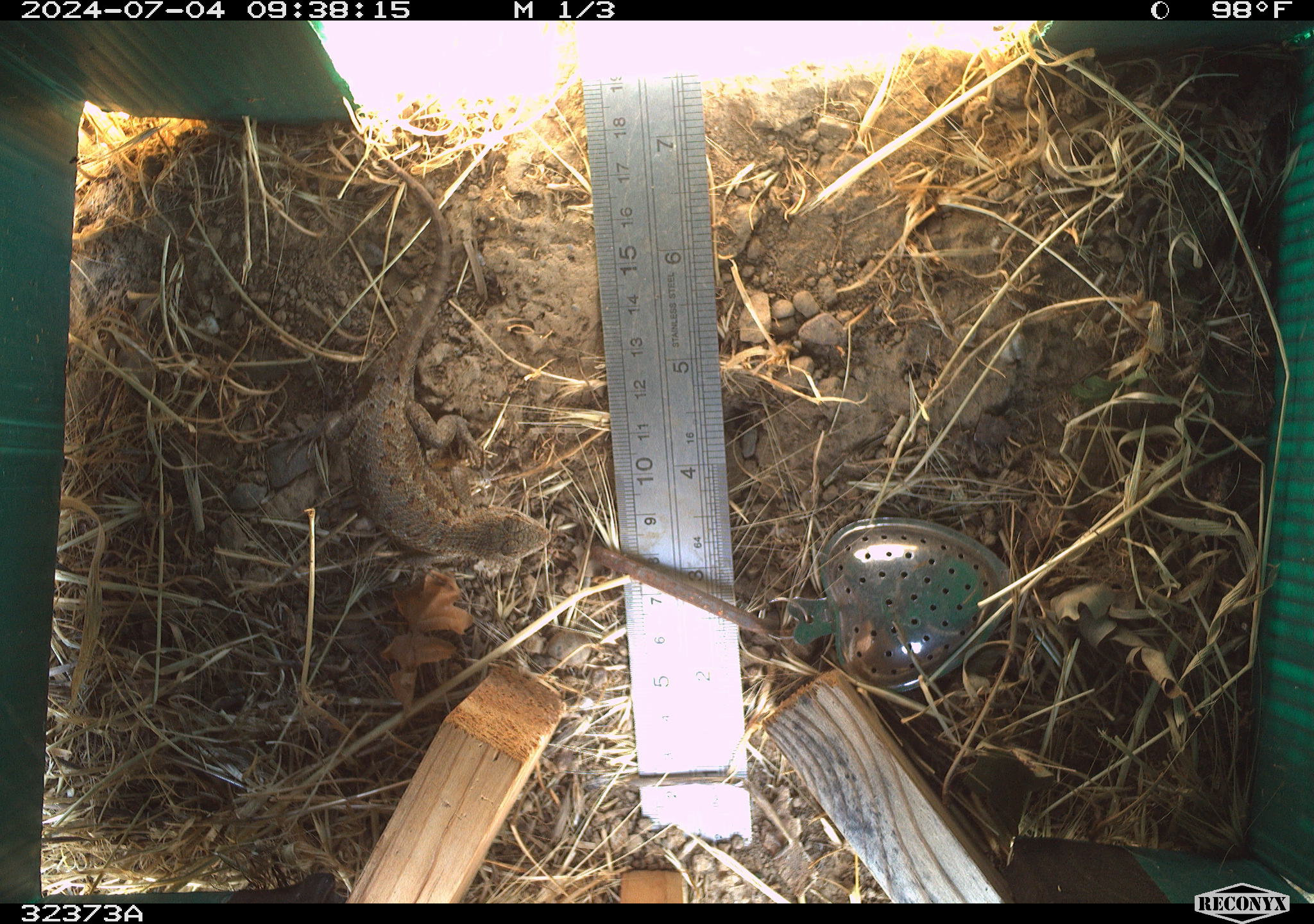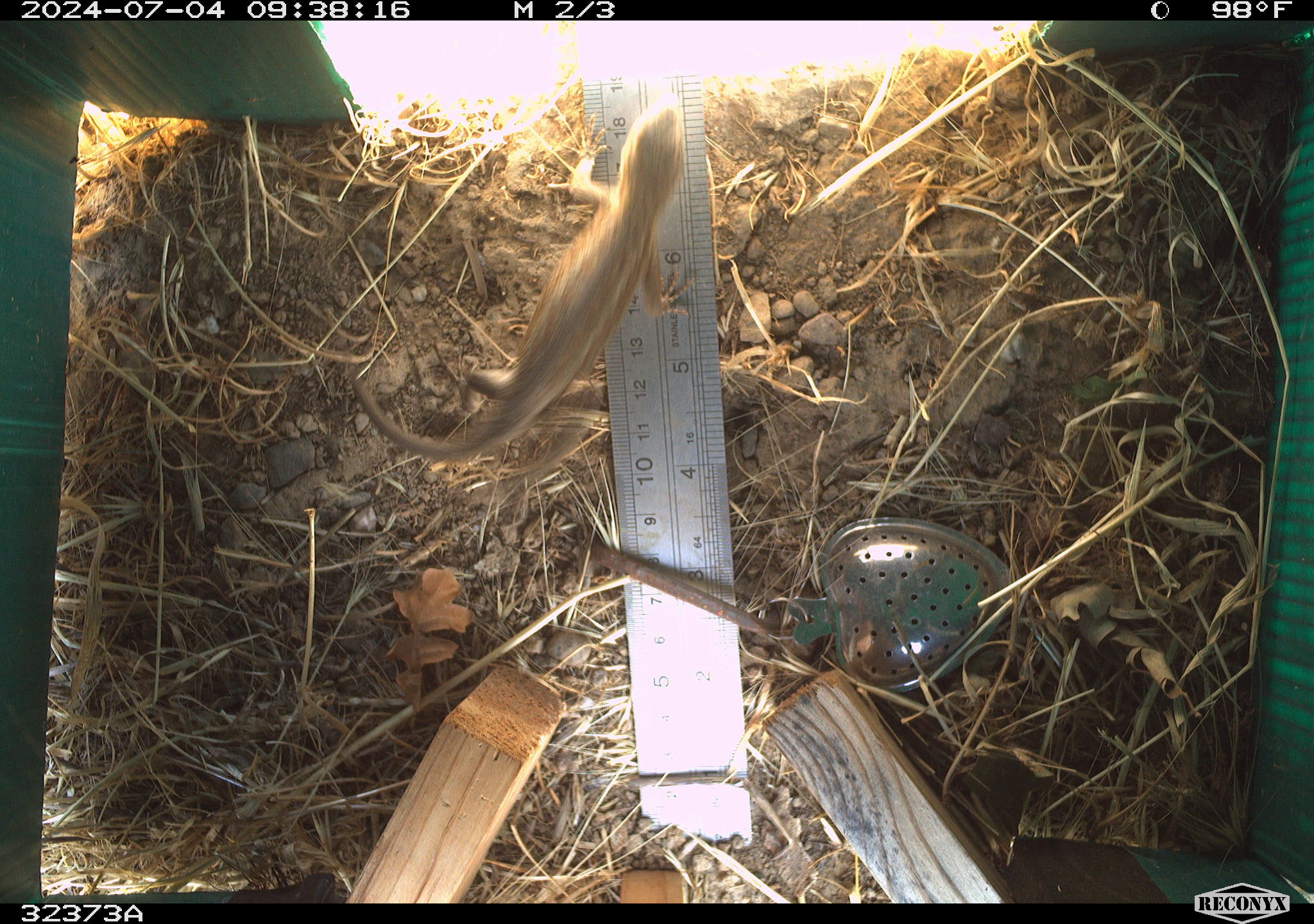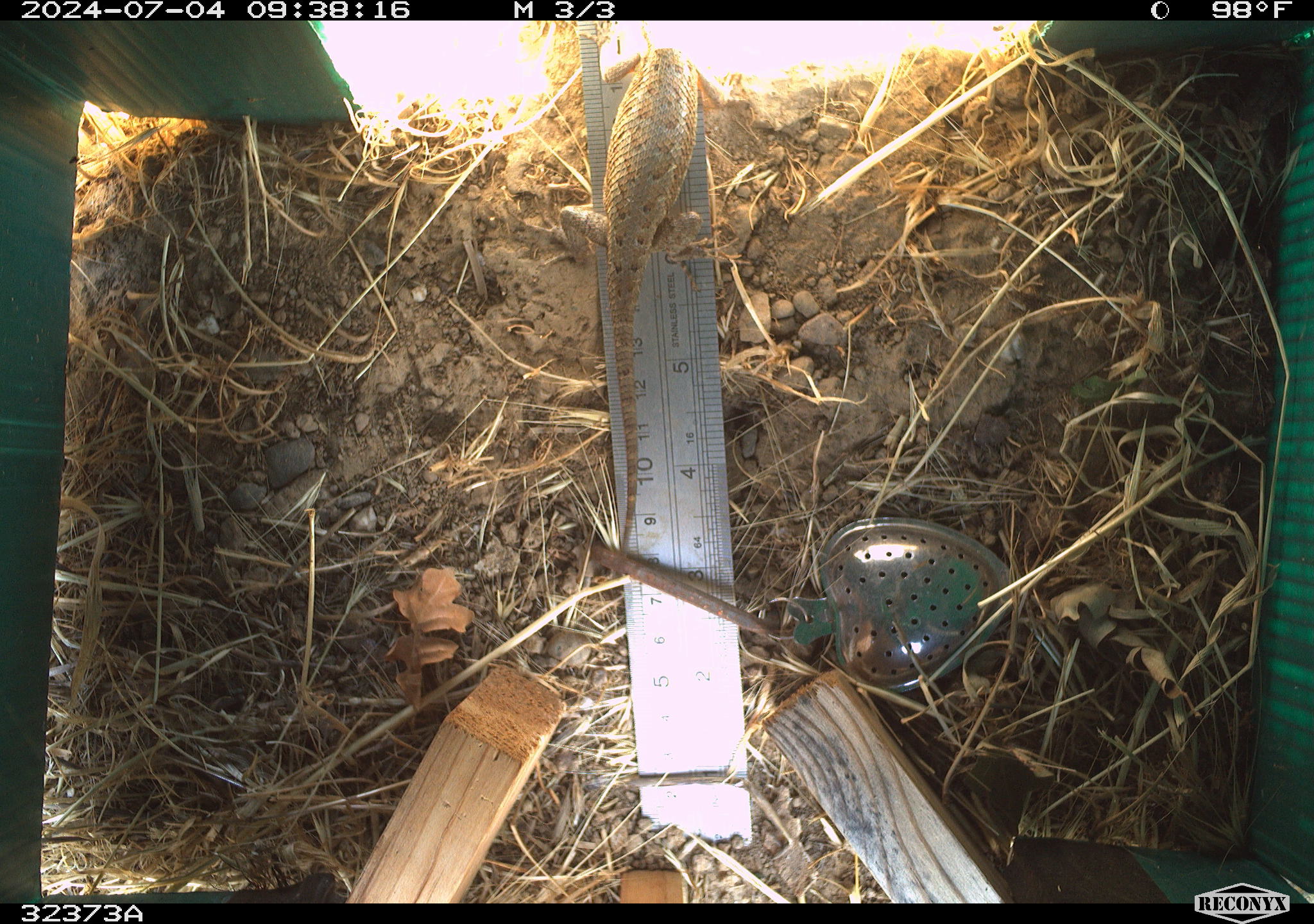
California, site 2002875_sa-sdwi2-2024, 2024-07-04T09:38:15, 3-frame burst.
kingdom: Animalia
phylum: Chordata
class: Reptilia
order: Squamata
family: Phrynosomatidae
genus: Sceloporus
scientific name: Sceloporus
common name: spiny lizards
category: sceloporus species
Sceloporus species (spiny lizards) (Sceloporus).